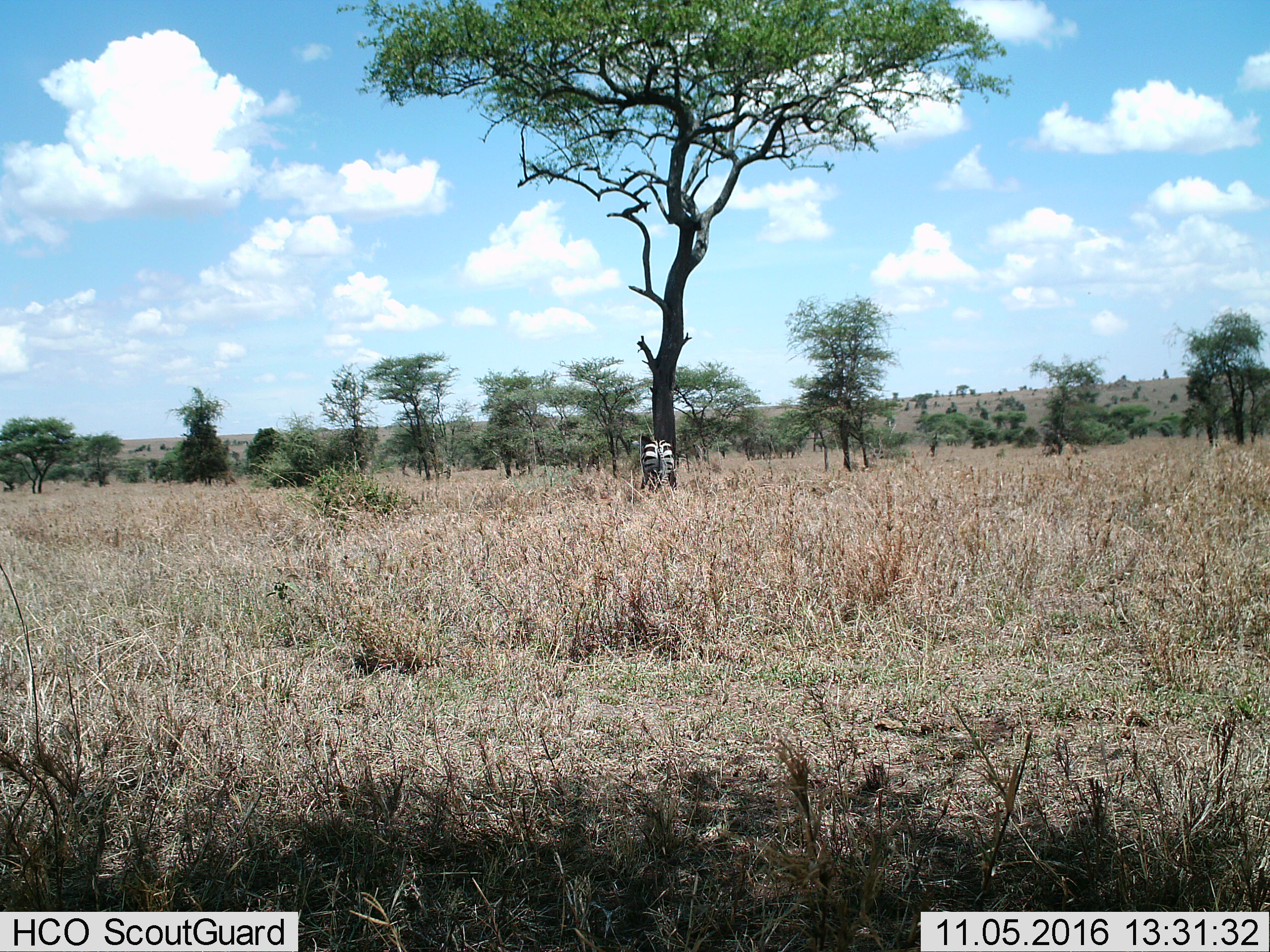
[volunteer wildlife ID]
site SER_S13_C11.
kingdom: Animalia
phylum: Chordata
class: Mammalia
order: Perissodactyla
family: Equidae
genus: Equus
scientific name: Equus quagga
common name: plains zebra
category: zebraplains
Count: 1.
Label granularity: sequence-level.